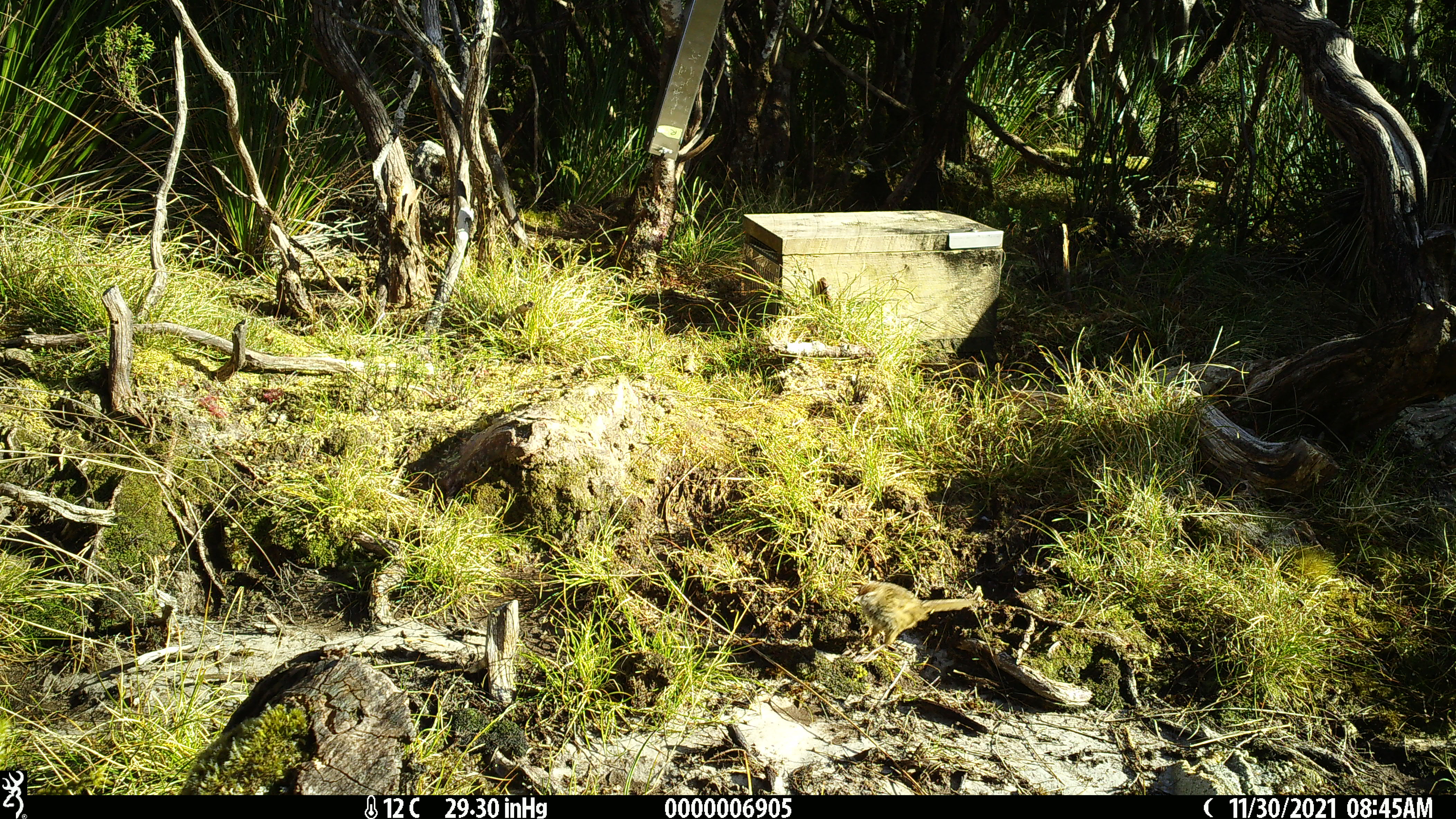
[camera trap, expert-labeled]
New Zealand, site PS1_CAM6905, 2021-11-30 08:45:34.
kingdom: Animalia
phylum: Chordata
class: Aves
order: Passeriformes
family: Locustellidae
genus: Megalurus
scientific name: Bowdleria punctata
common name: new zealand fernbird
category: fernbird